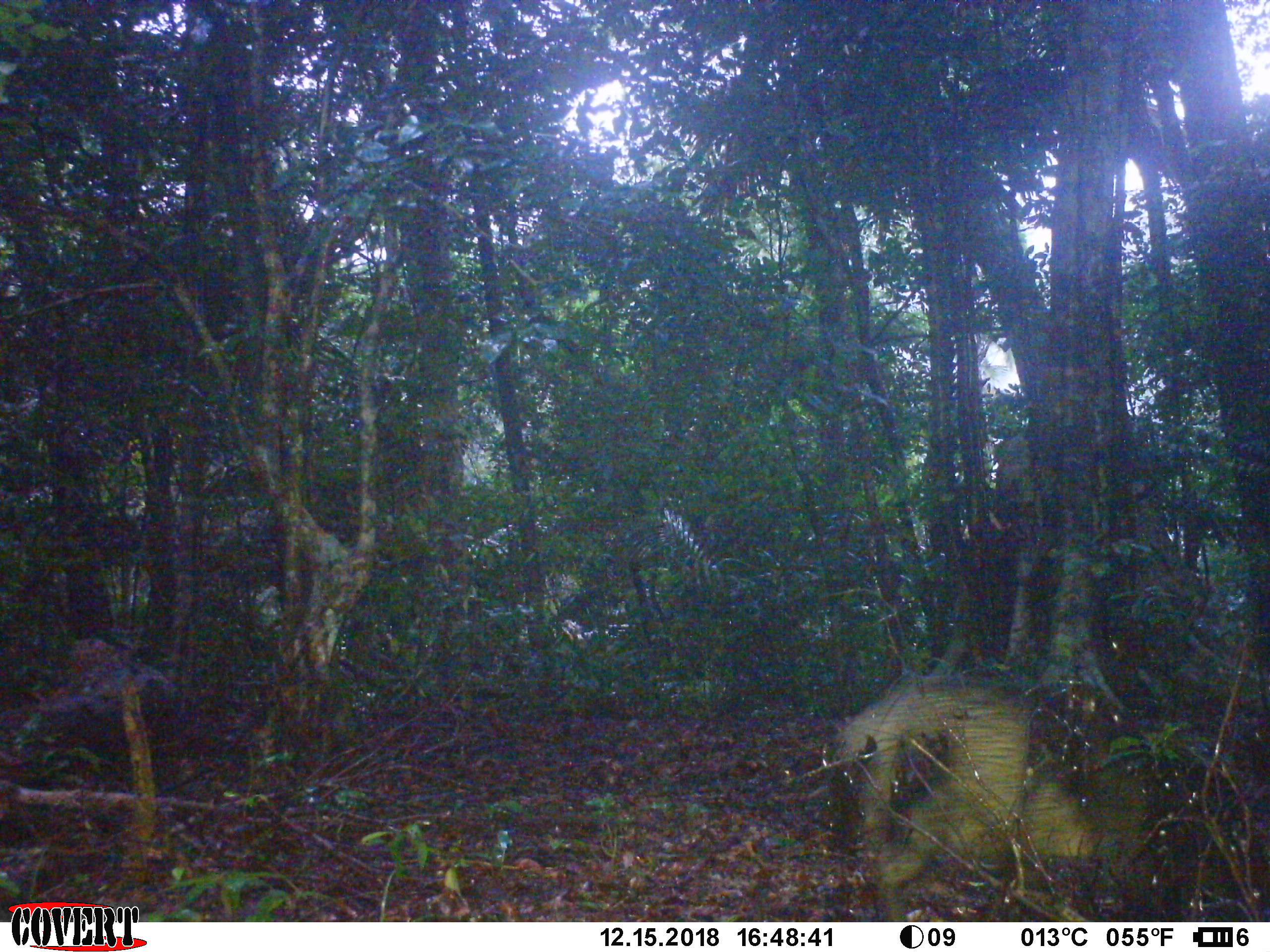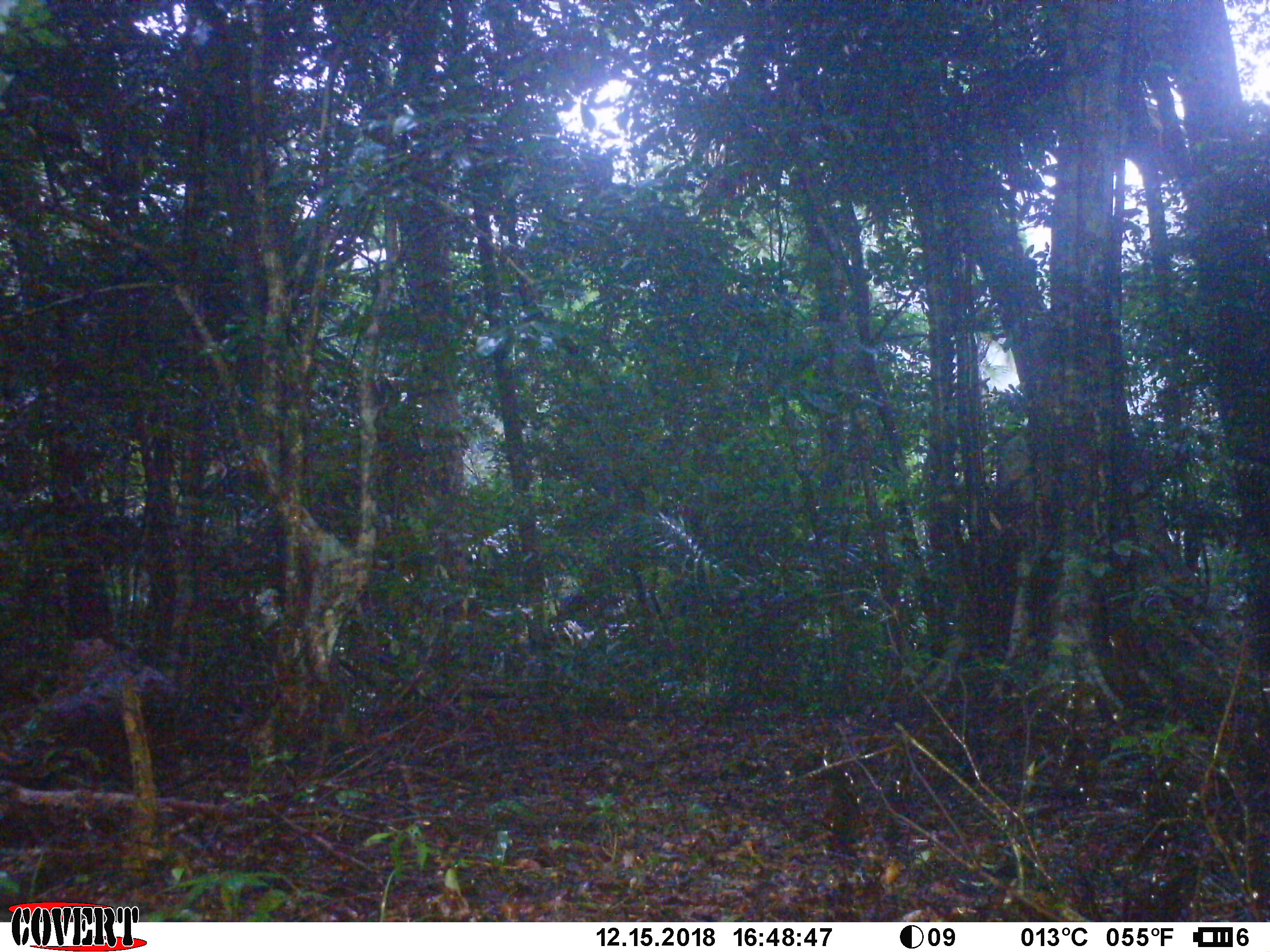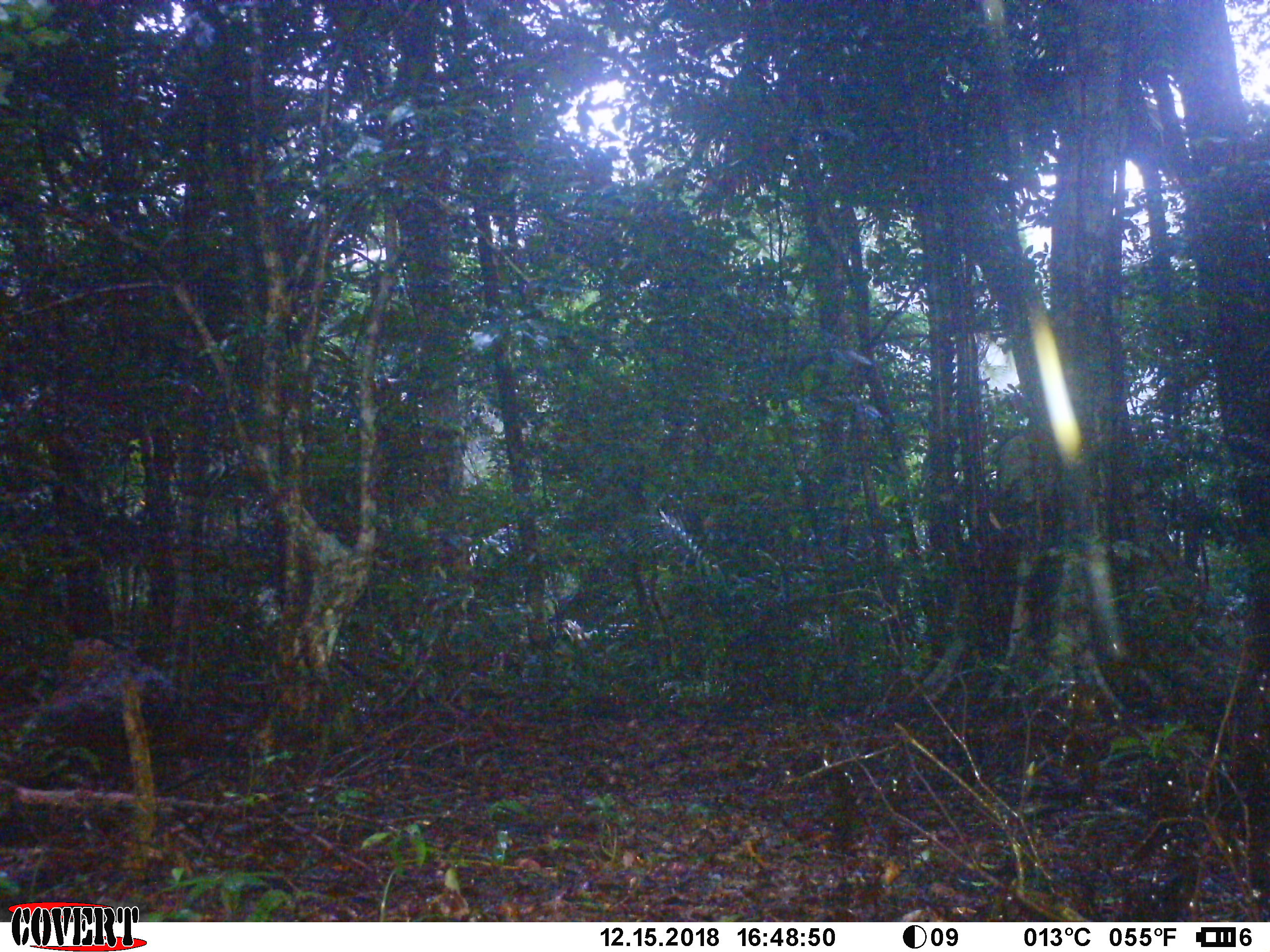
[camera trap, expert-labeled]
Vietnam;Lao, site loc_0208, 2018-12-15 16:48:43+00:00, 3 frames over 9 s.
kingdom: Animalia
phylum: Chordata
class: Mammalia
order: Artiodactyla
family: Suidae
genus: Sus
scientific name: Sus scrofa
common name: eurasian wild pig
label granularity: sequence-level